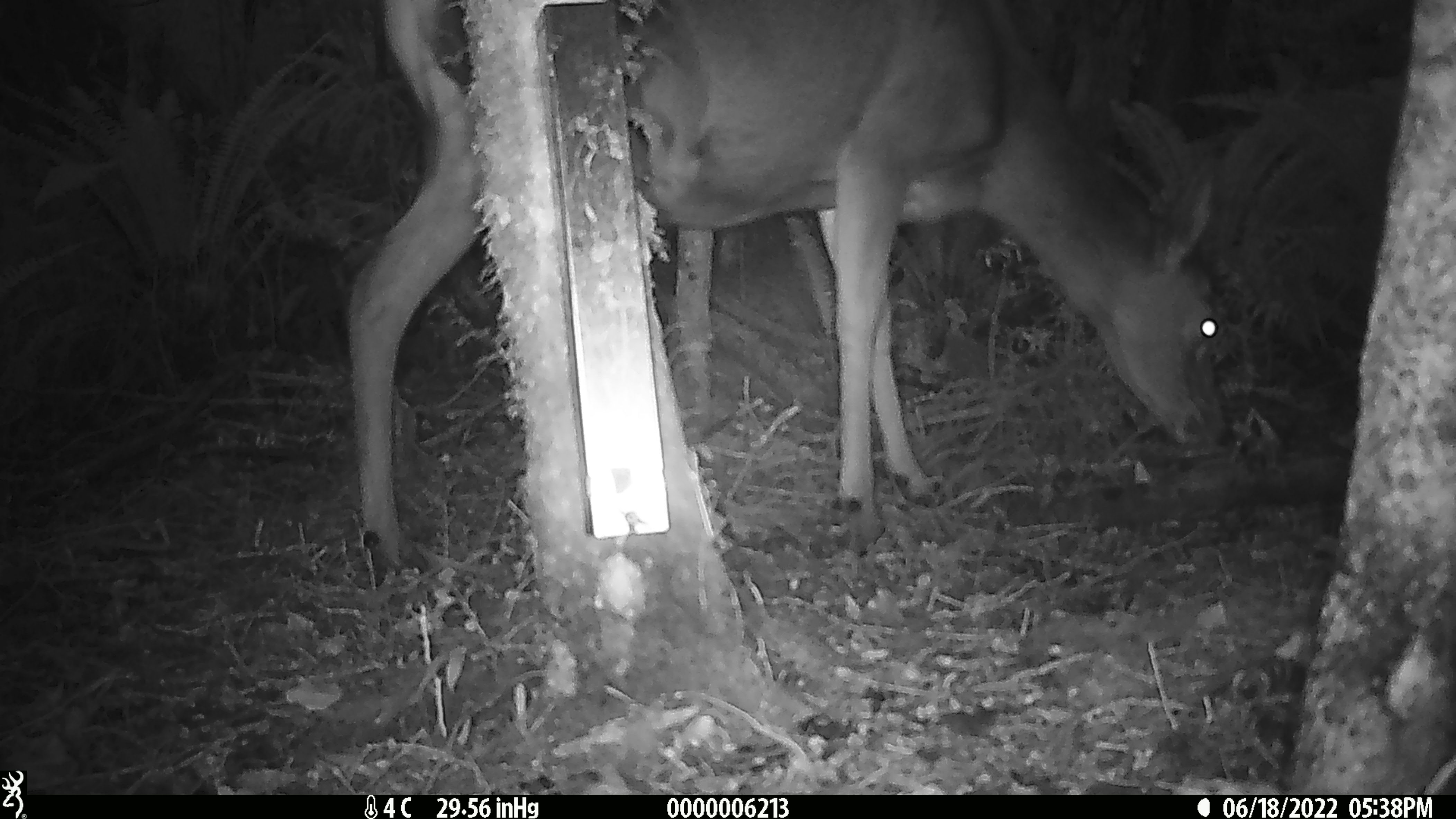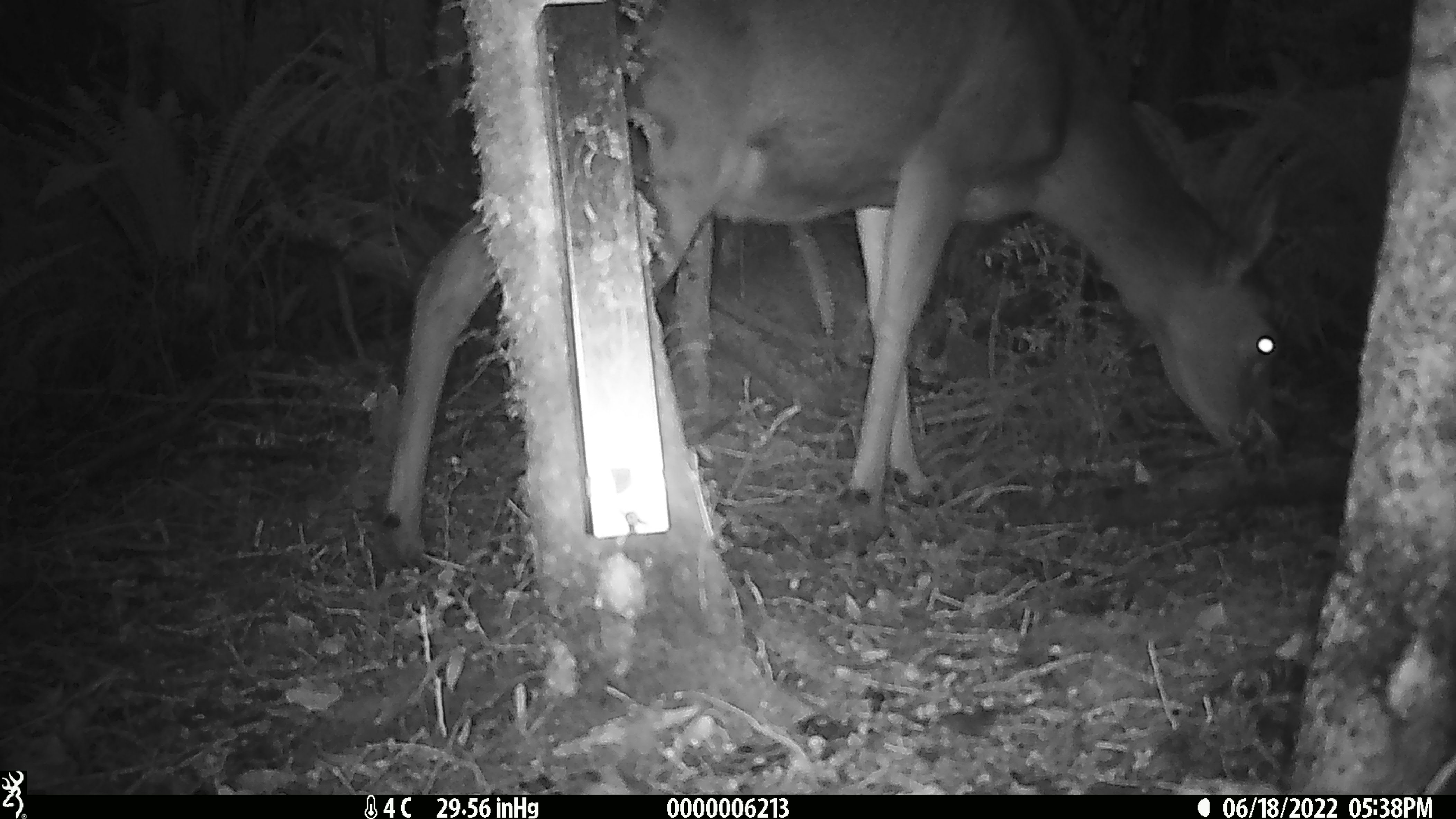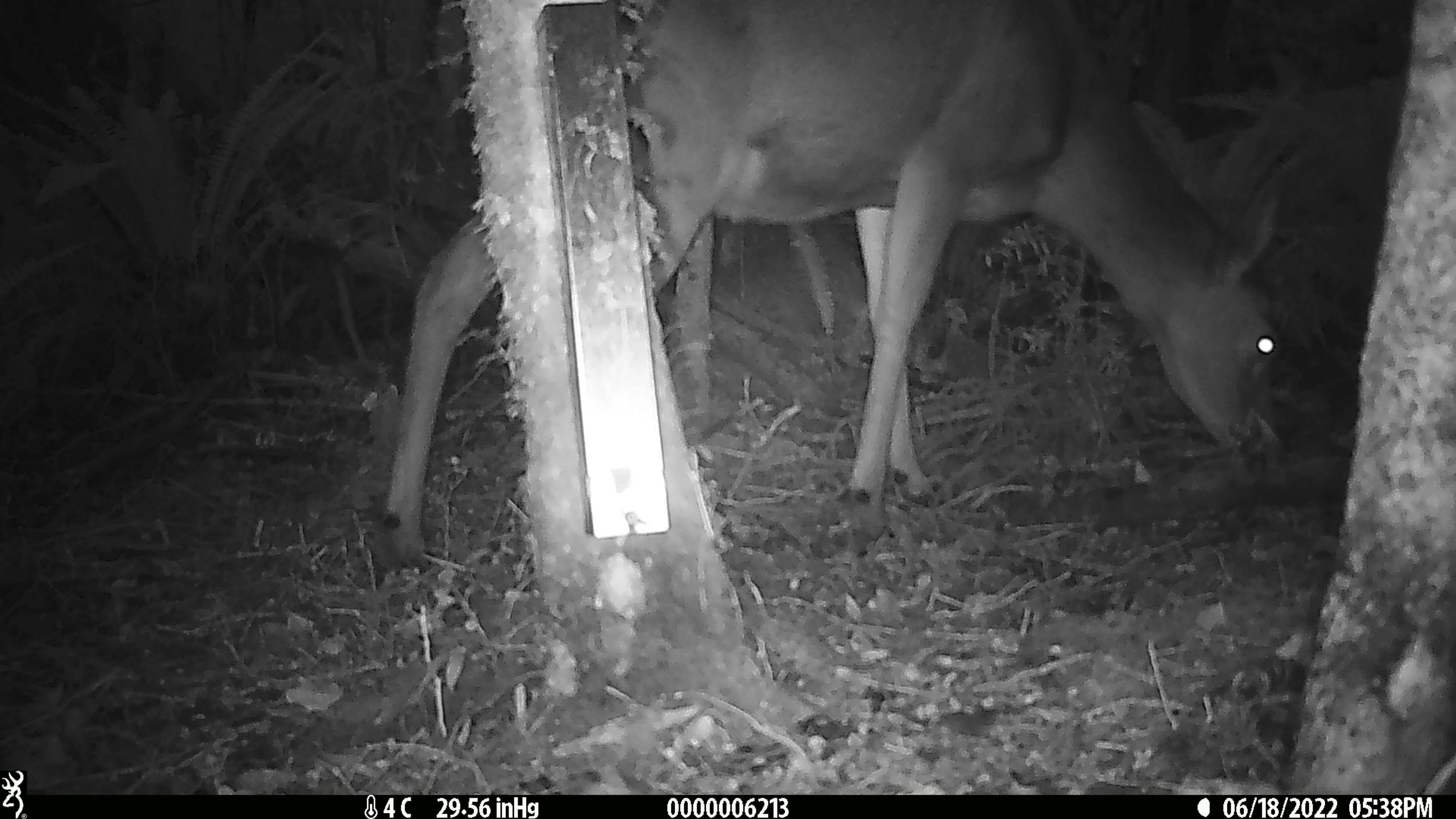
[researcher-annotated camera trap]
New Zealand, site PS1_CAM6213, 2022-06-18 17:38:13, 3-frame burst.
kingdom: Animalia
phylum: Chordata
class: Mammalia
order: Artiodactyla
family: Cervidae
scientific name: Cervidae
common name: deer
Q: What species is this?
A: Deer (Cervidae).